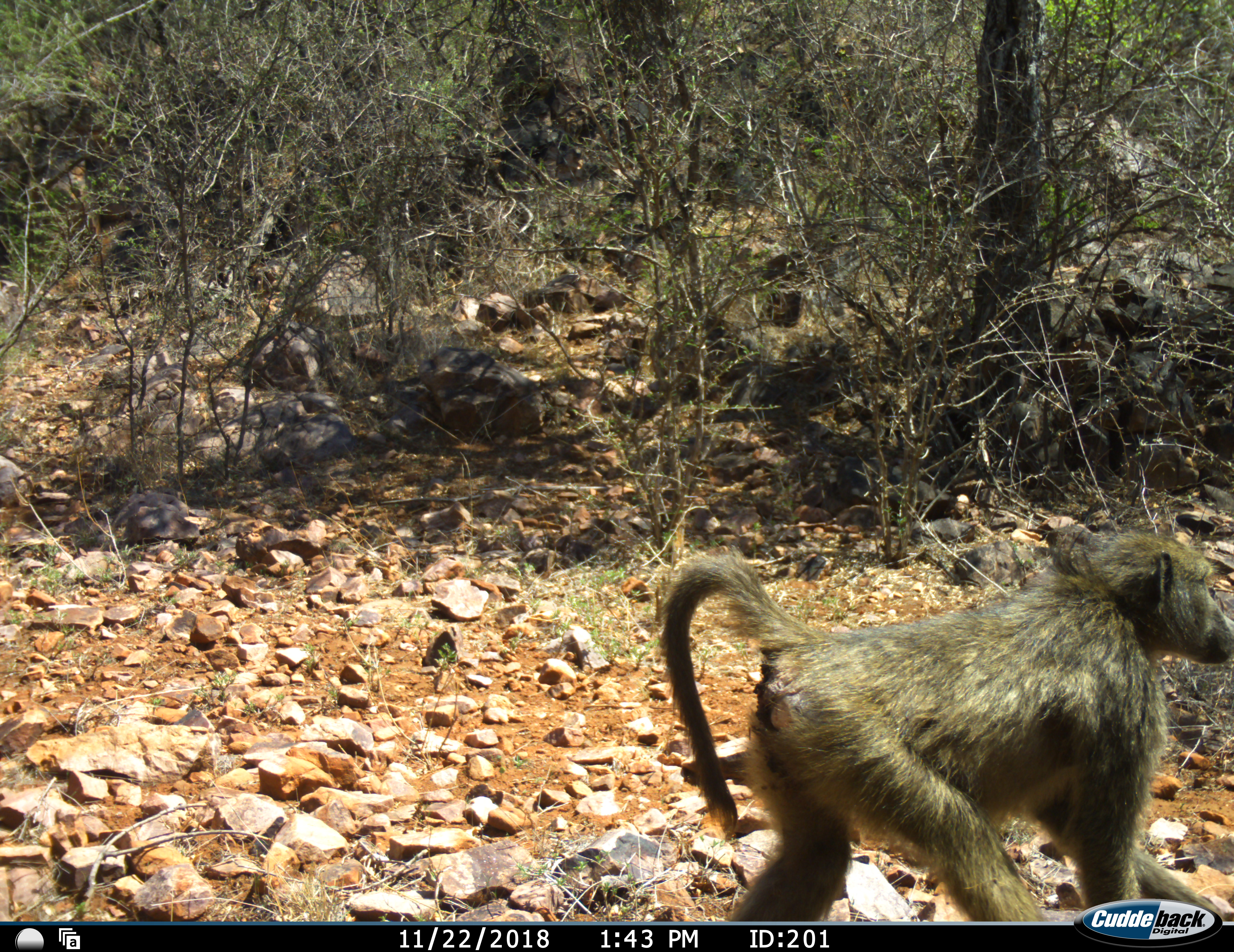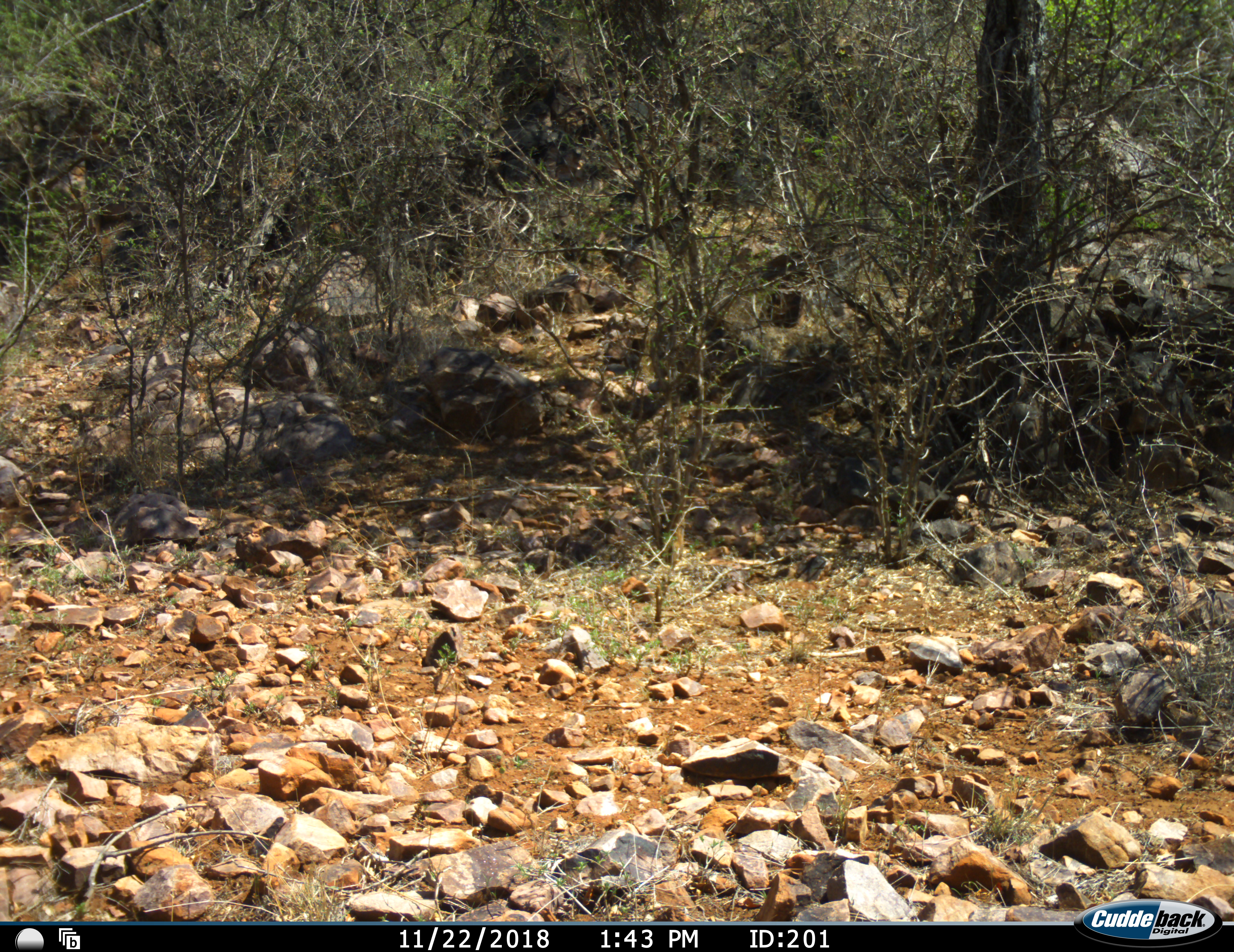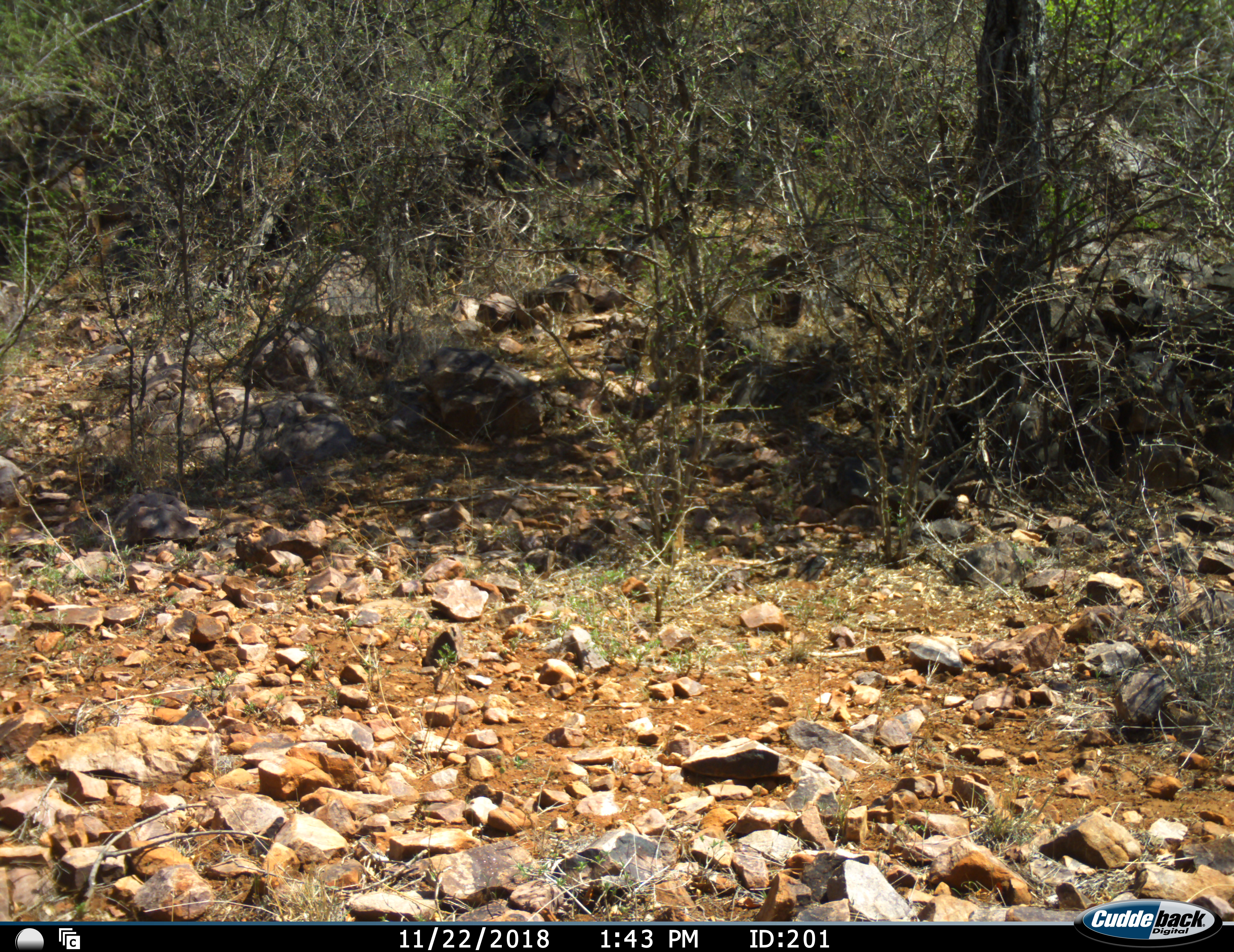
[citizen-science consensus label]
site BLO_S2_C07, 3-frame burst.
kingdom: Animalia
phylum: Chordata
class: Mammalia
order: Primates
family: Cercopithecidae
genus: Papio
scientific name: Papio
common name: baboon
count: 1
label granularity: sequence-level